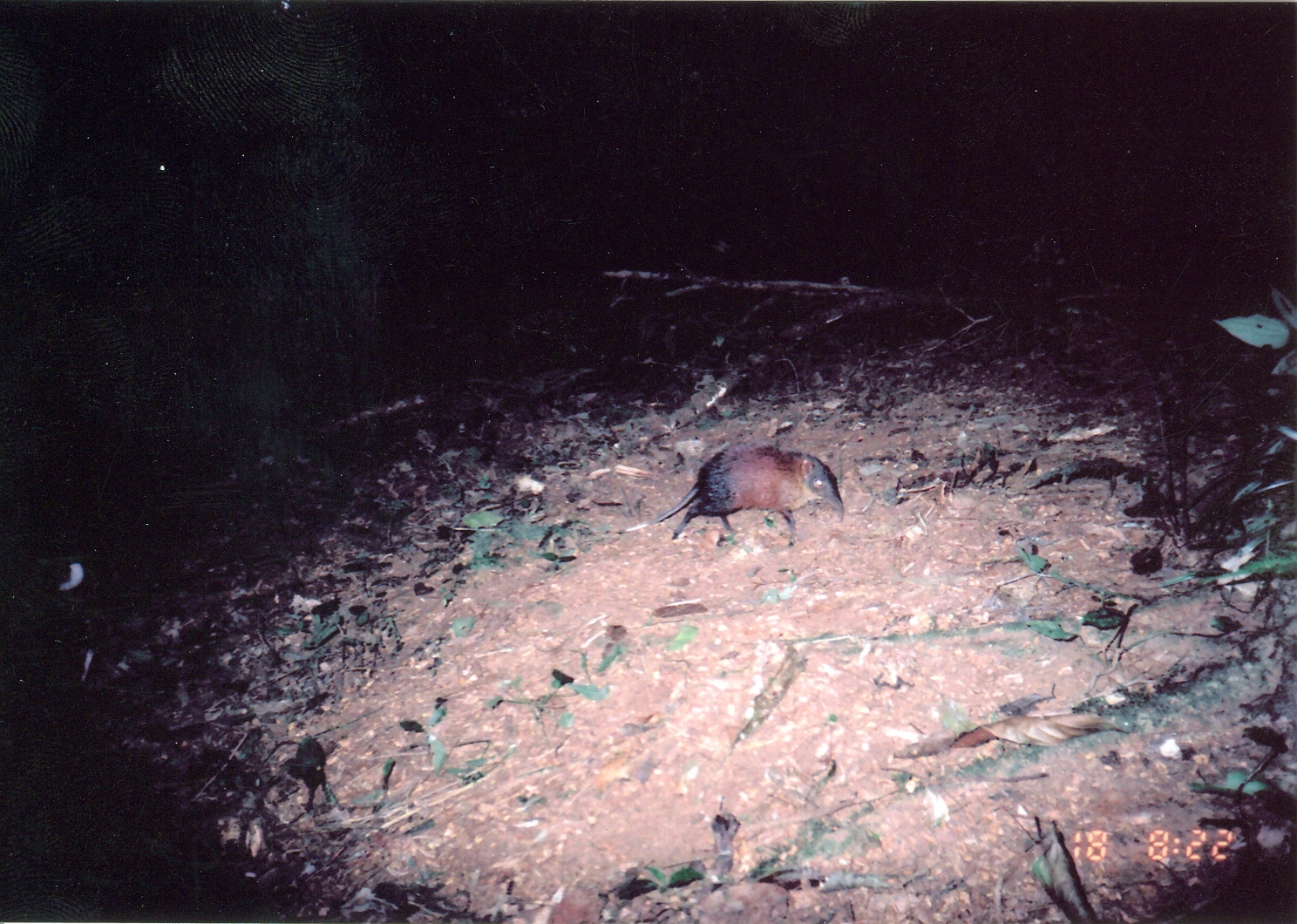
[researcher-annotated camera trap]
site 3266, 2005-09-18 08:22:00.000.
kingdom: Animalia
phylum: Chordata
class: Mammalia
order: Macroscelidea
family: Macroscelididae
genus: Rhynchocyon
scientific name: Rhynchocyon udzungwensis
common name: grey-faced sengi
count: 1